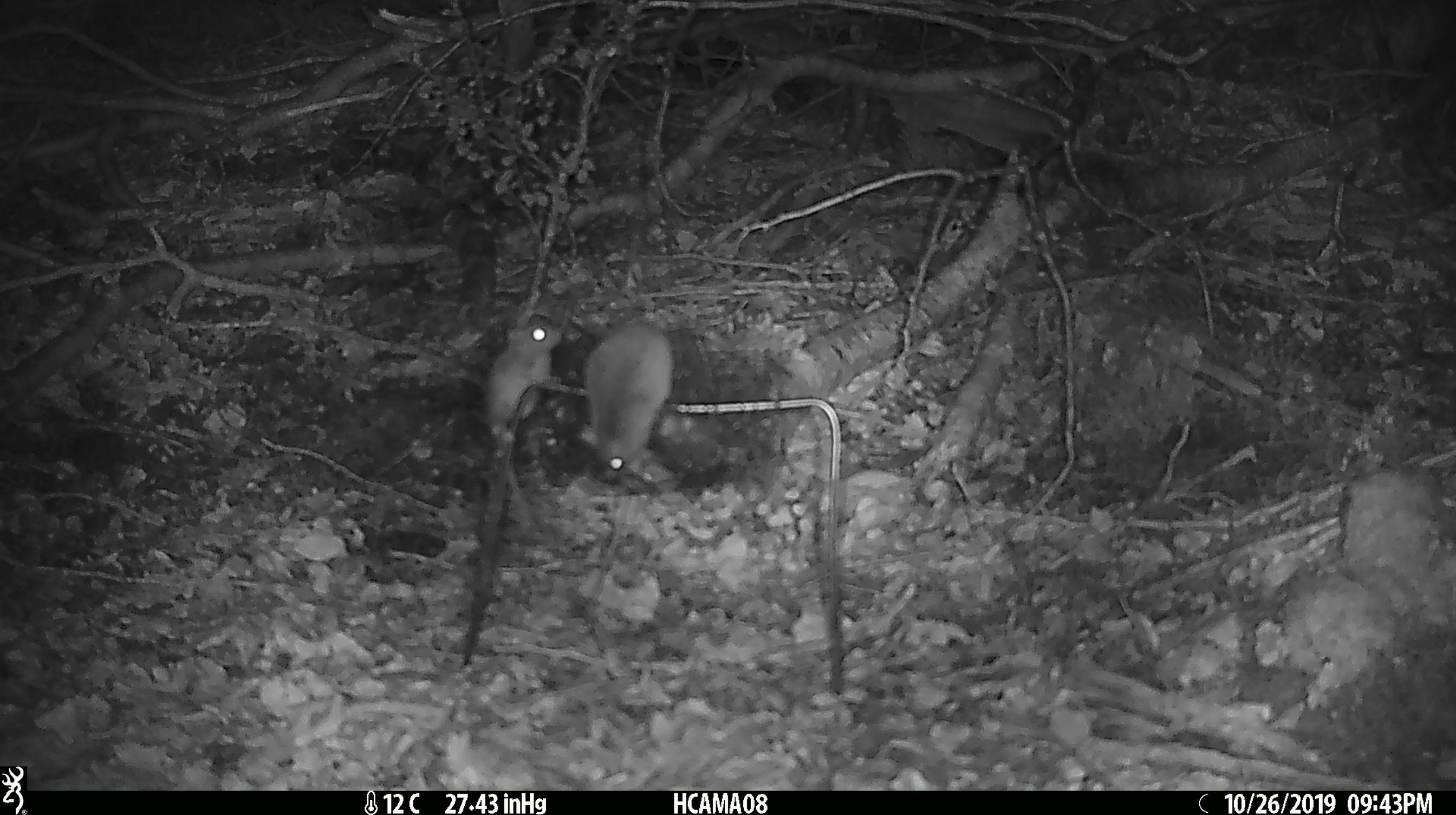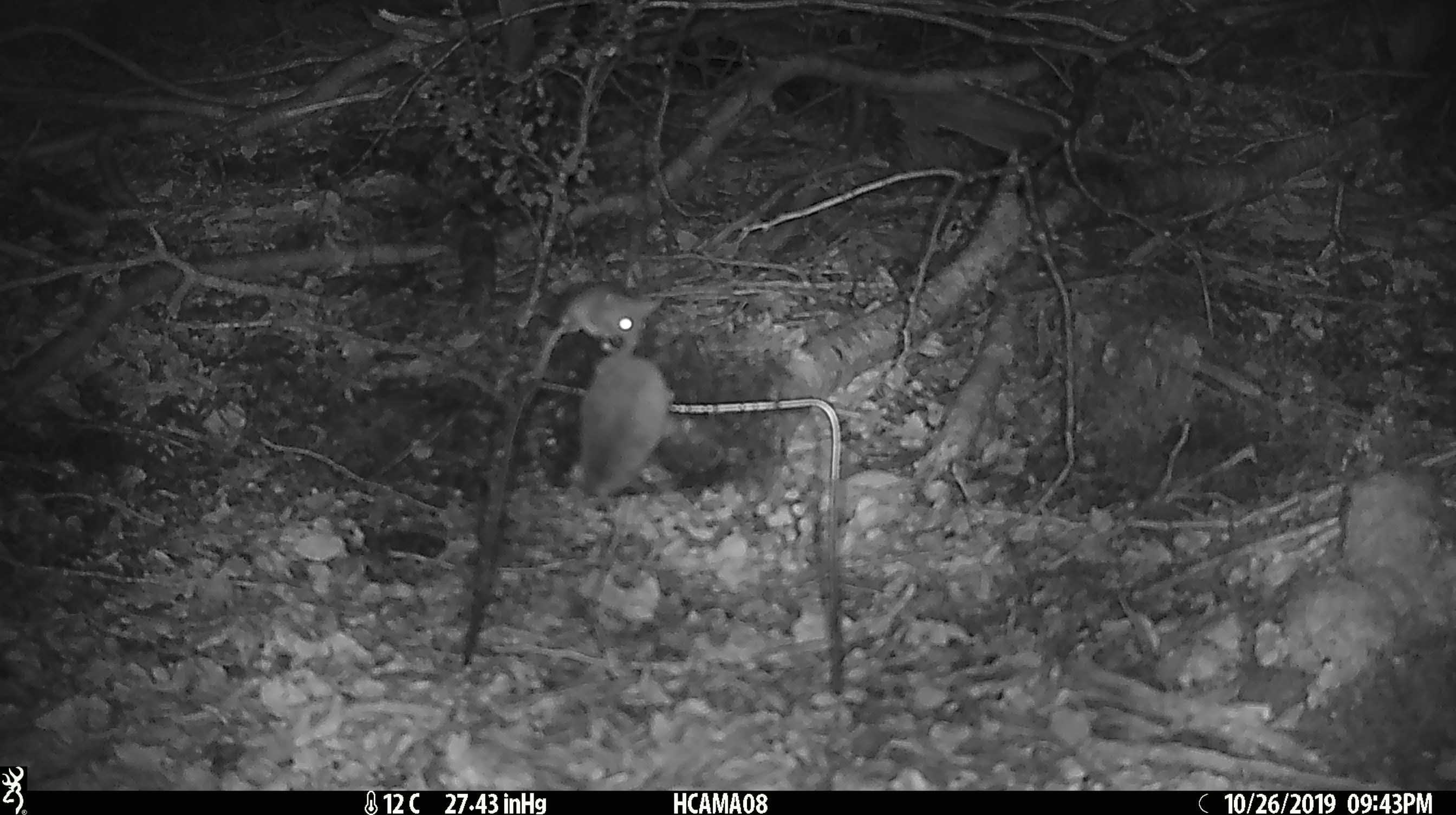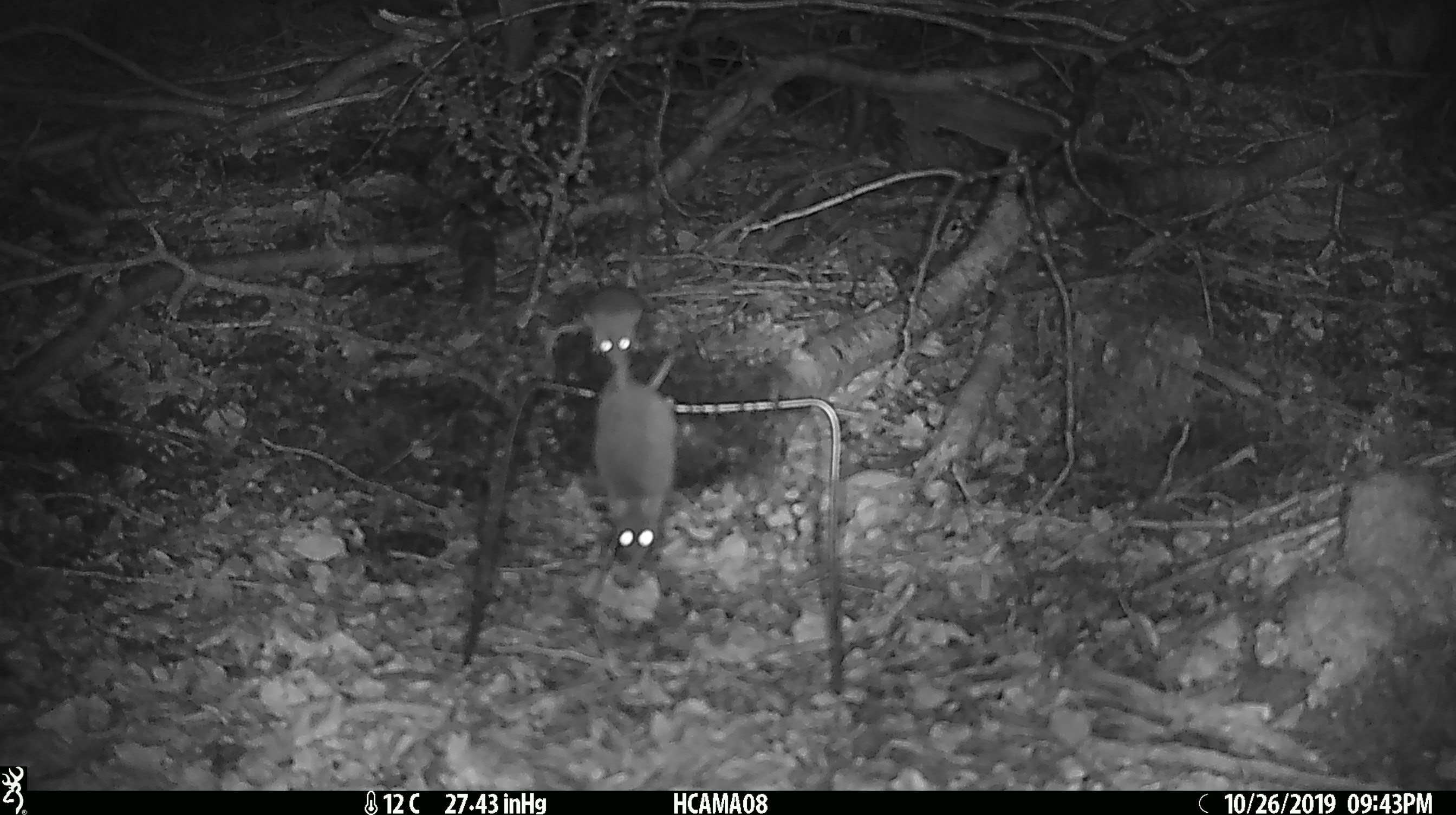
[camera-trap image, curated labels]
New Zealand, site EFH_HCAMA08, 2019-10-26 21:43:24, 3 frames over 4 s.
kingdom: Animalia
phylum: Chordata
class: Mammalia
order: Rodentia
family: Muridae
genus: Mus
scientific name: Mus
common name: mouse